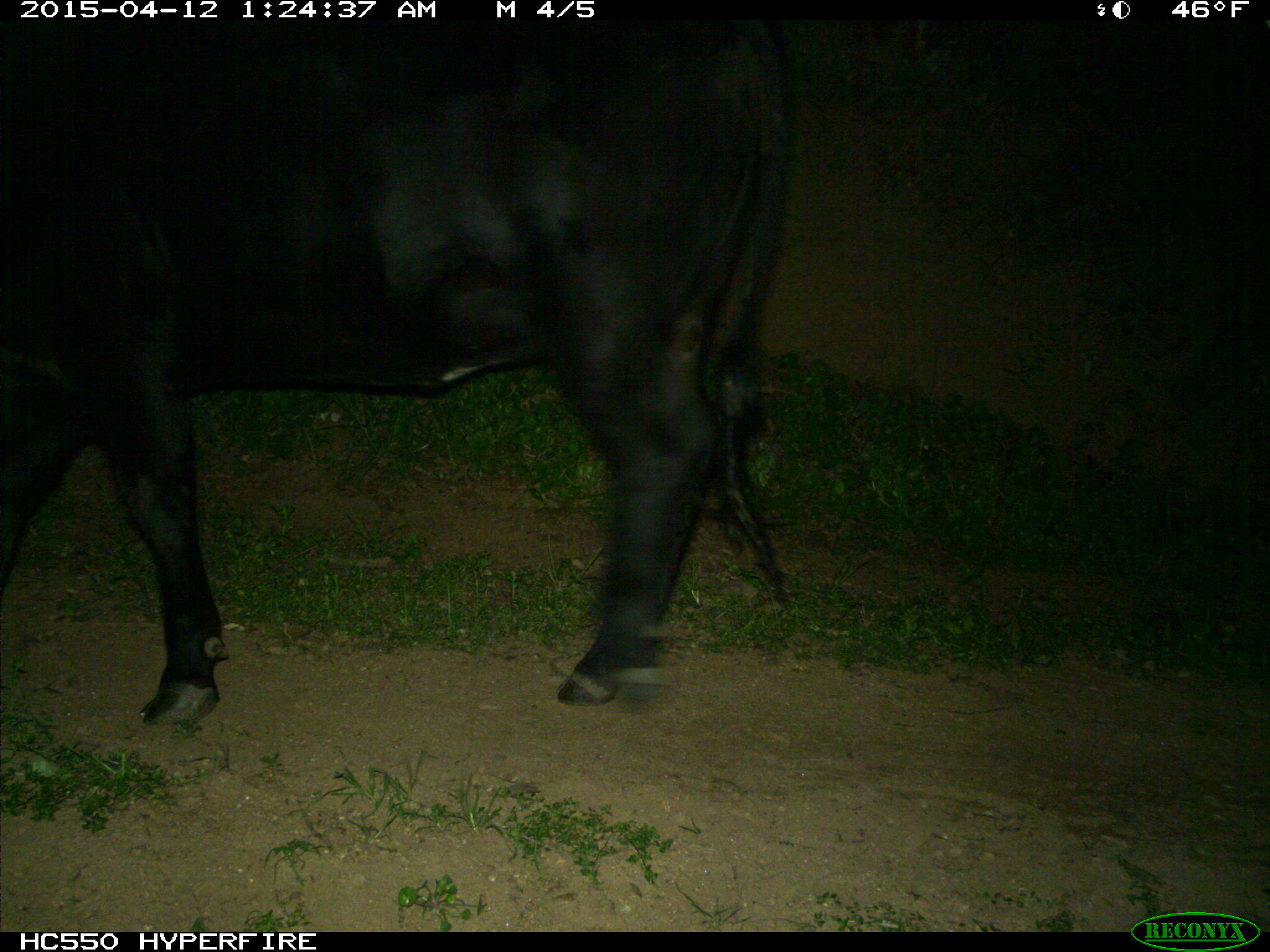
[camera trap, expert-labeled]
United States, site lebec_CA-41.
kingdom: Animalia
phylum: Chordata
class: Mammalia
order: Artiodactyla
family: Bovidae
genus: Bos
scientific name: Bos taurus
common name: domestic cow